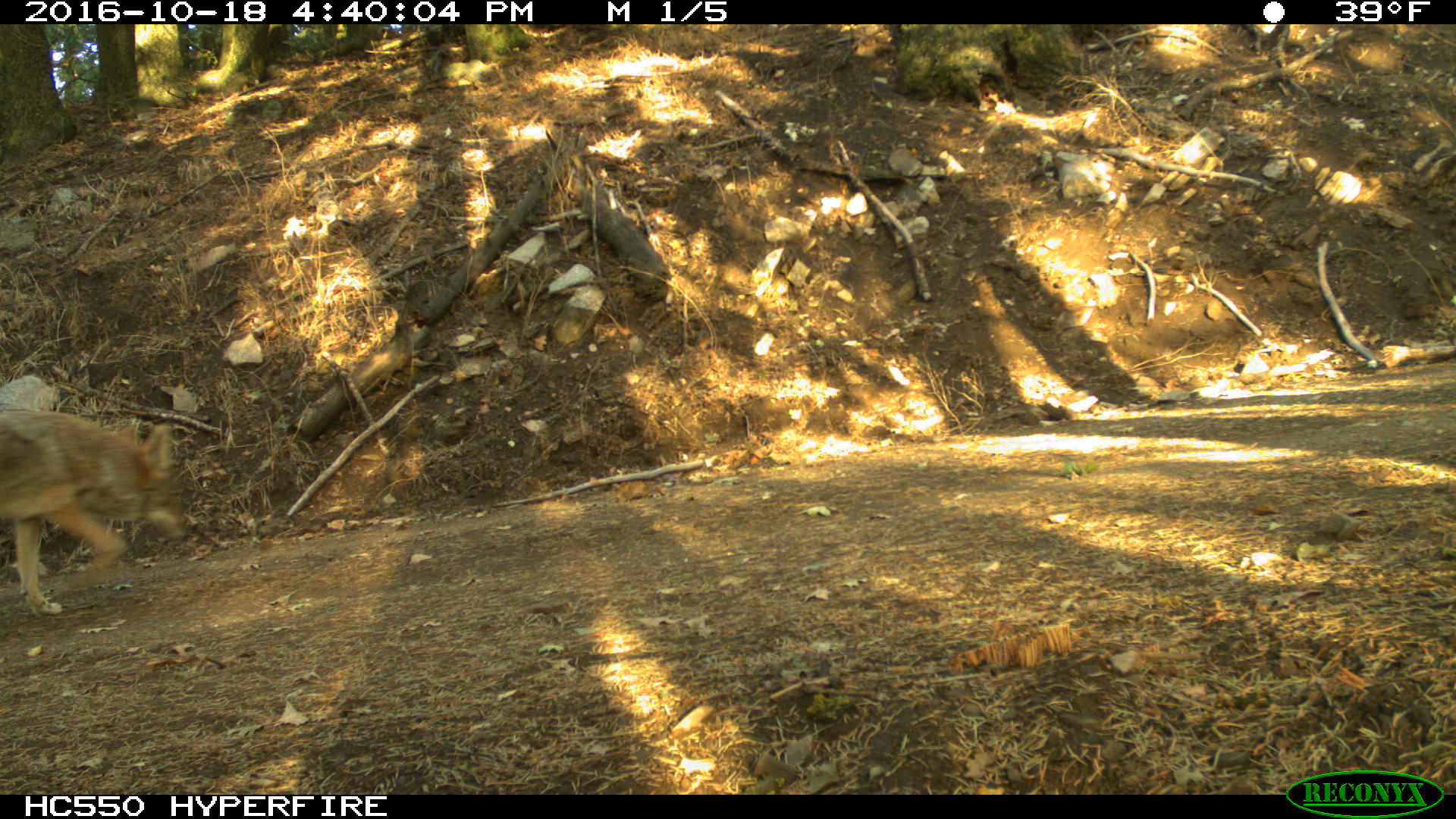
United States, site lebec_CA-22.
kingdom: Animalia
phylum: Chordata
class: Mammalia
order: Carnivora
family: Canidae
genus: Canis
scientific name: Canis latrans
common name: coyote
Canis latrans (coyote).